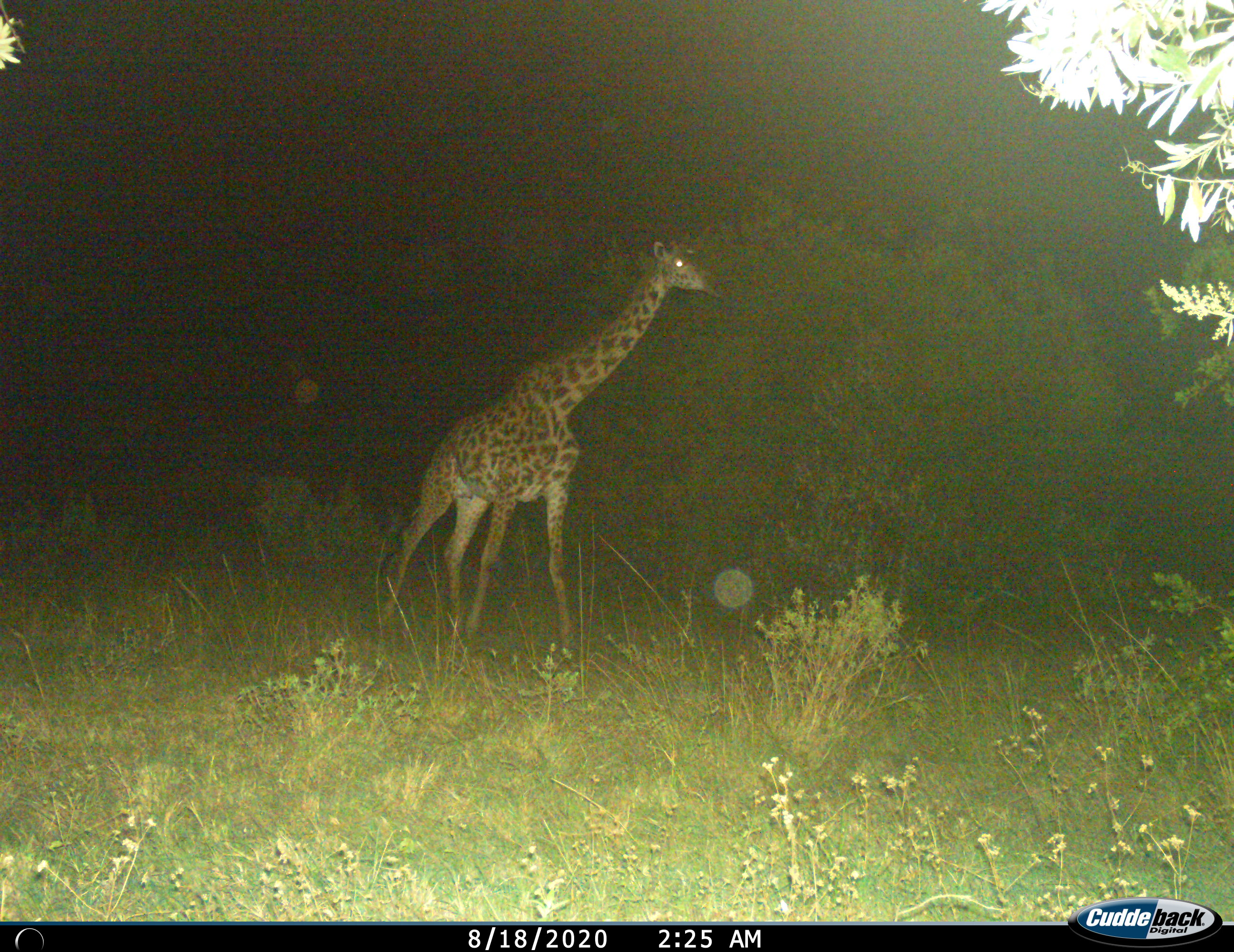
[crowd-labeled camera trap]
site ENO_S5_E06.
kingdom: Animalia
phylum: Chordata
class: Mammalia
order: Artiodactyla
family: Giraffidae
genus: Giraffa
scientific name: Giraffa camelopardalis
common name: giraffe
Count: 1.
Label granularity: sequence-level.